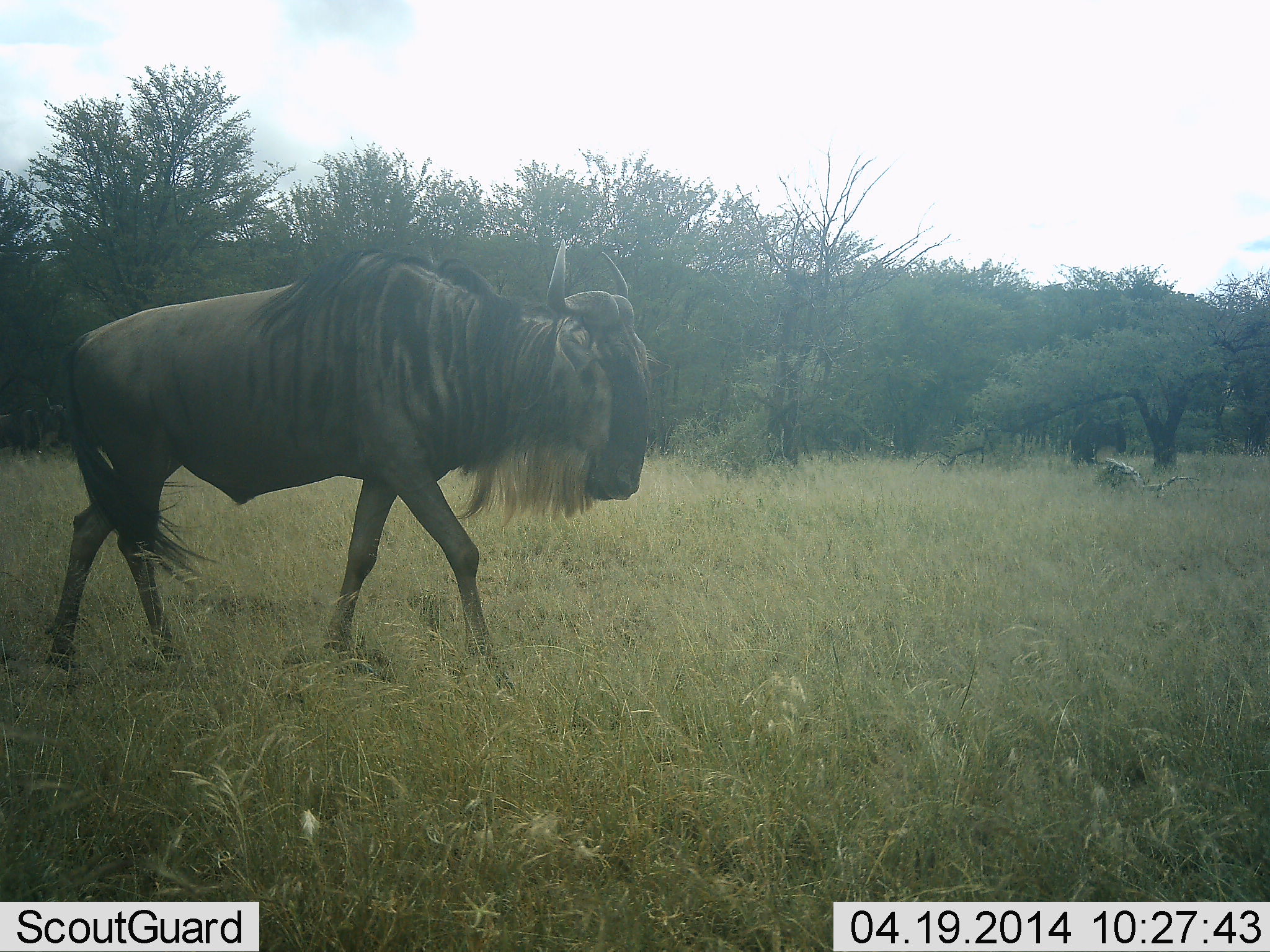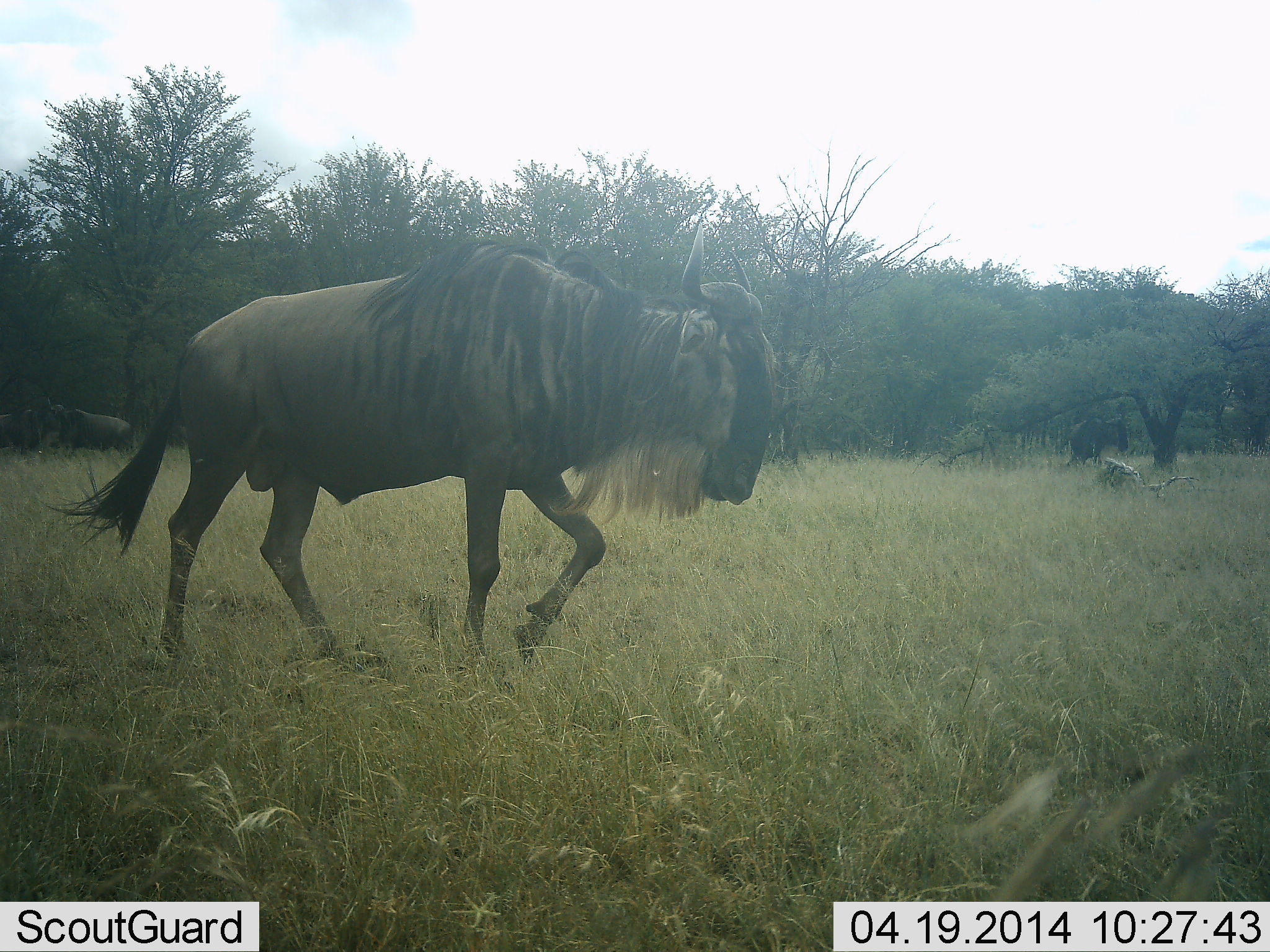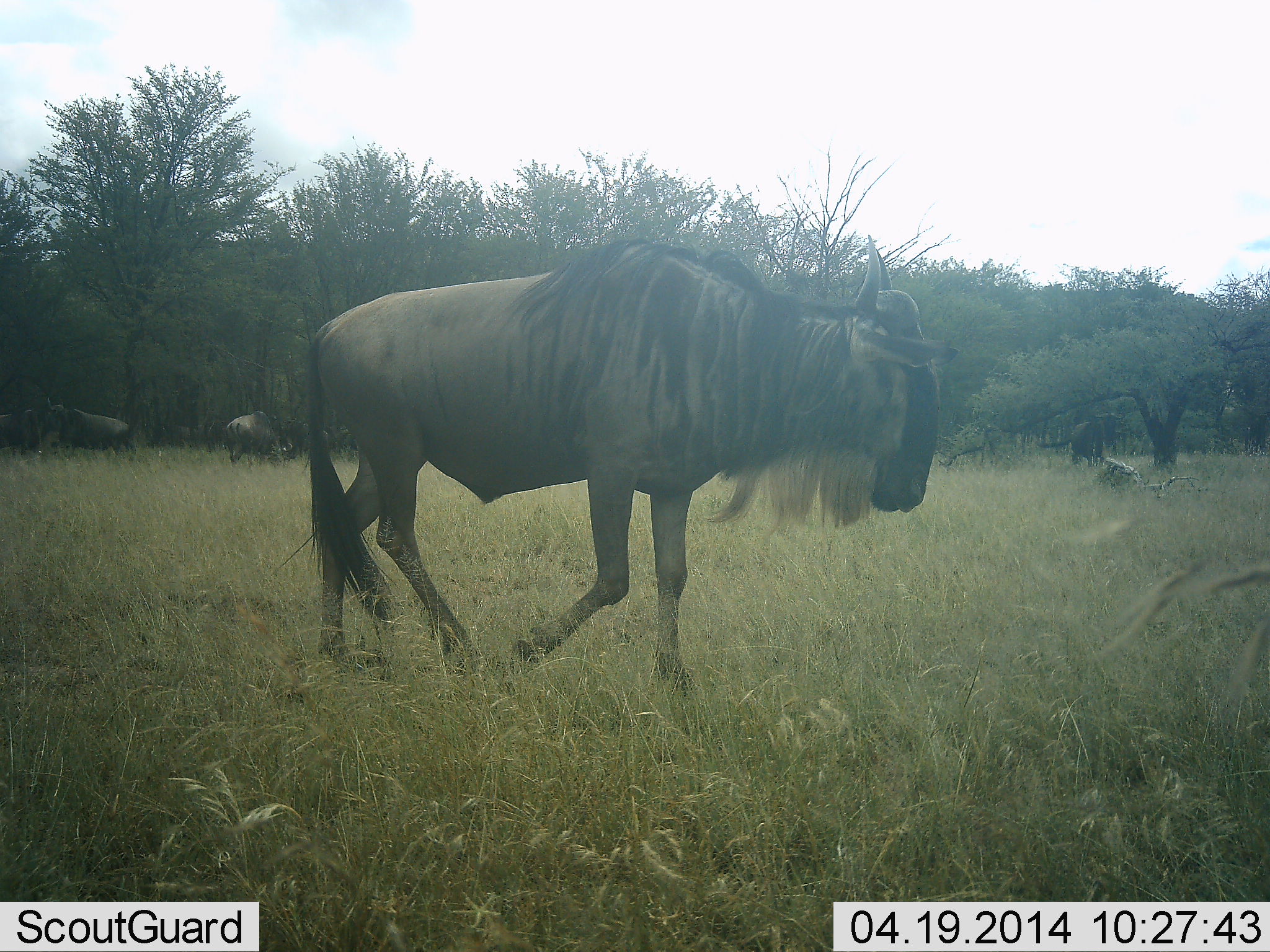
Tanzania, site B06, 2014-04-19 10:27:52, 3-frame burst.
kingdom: Animalia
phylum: Chordata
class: Mammalia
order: Artiodactyla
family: Bovidae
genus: Connochaetes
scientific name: Connochaetes taurinus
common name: blue wildebeest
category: wildebeest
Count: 3.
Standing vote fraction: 40%.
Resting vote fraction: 10%.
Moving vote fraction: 100%.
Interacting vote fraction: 0%.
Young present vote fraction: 0%.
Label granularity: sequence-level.